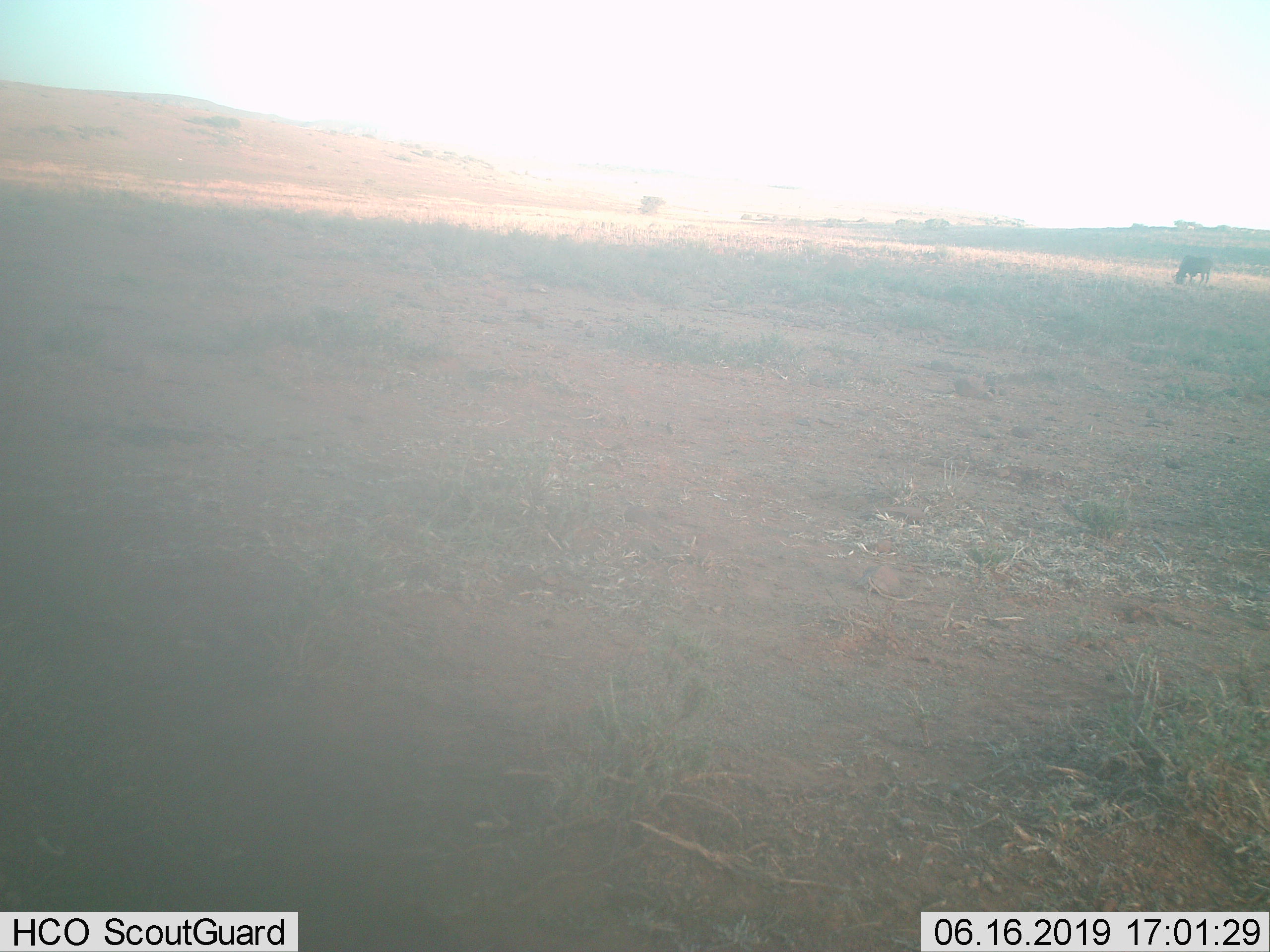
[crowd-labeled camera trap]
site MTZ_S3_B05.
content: unidentified animal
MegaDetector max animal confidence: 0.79